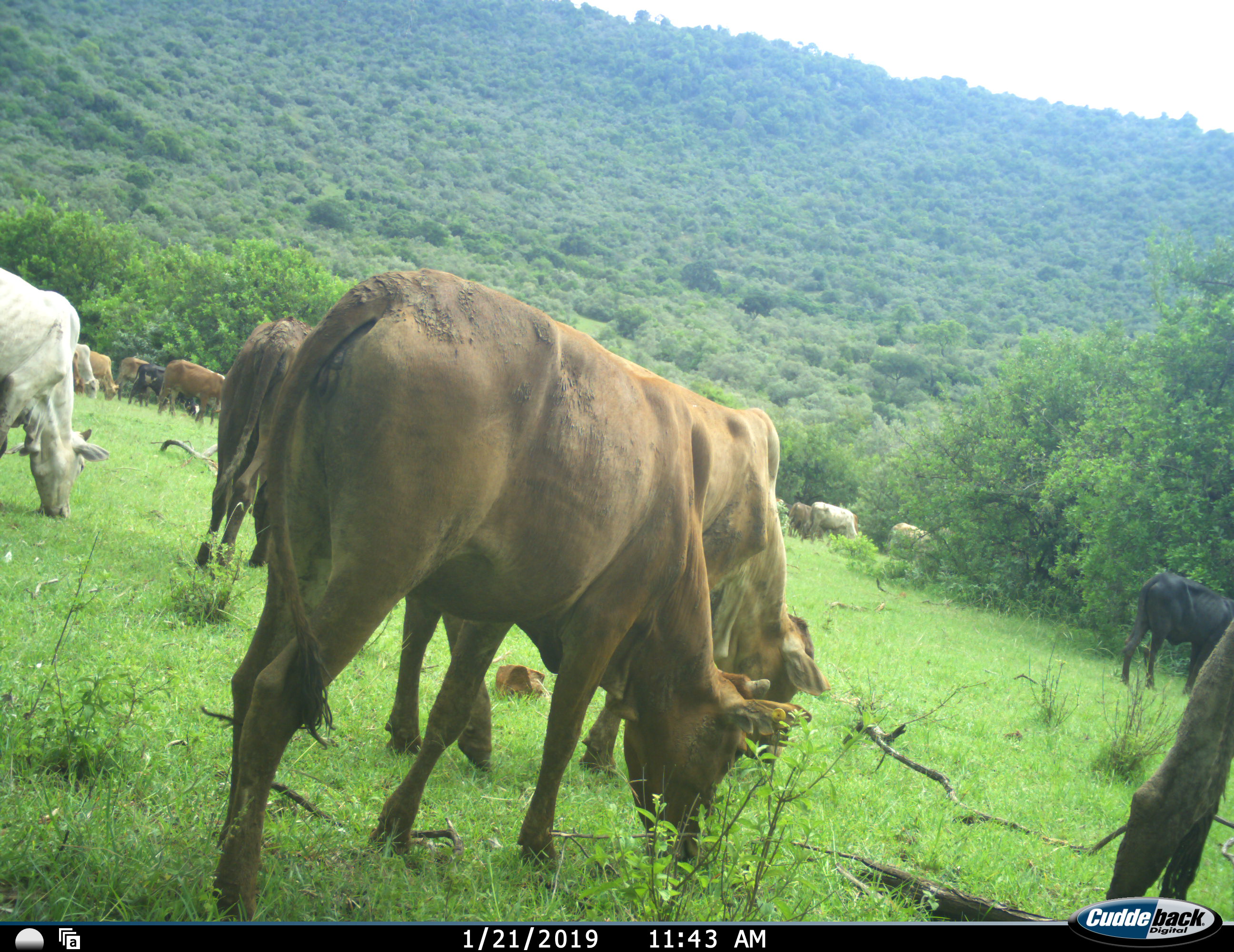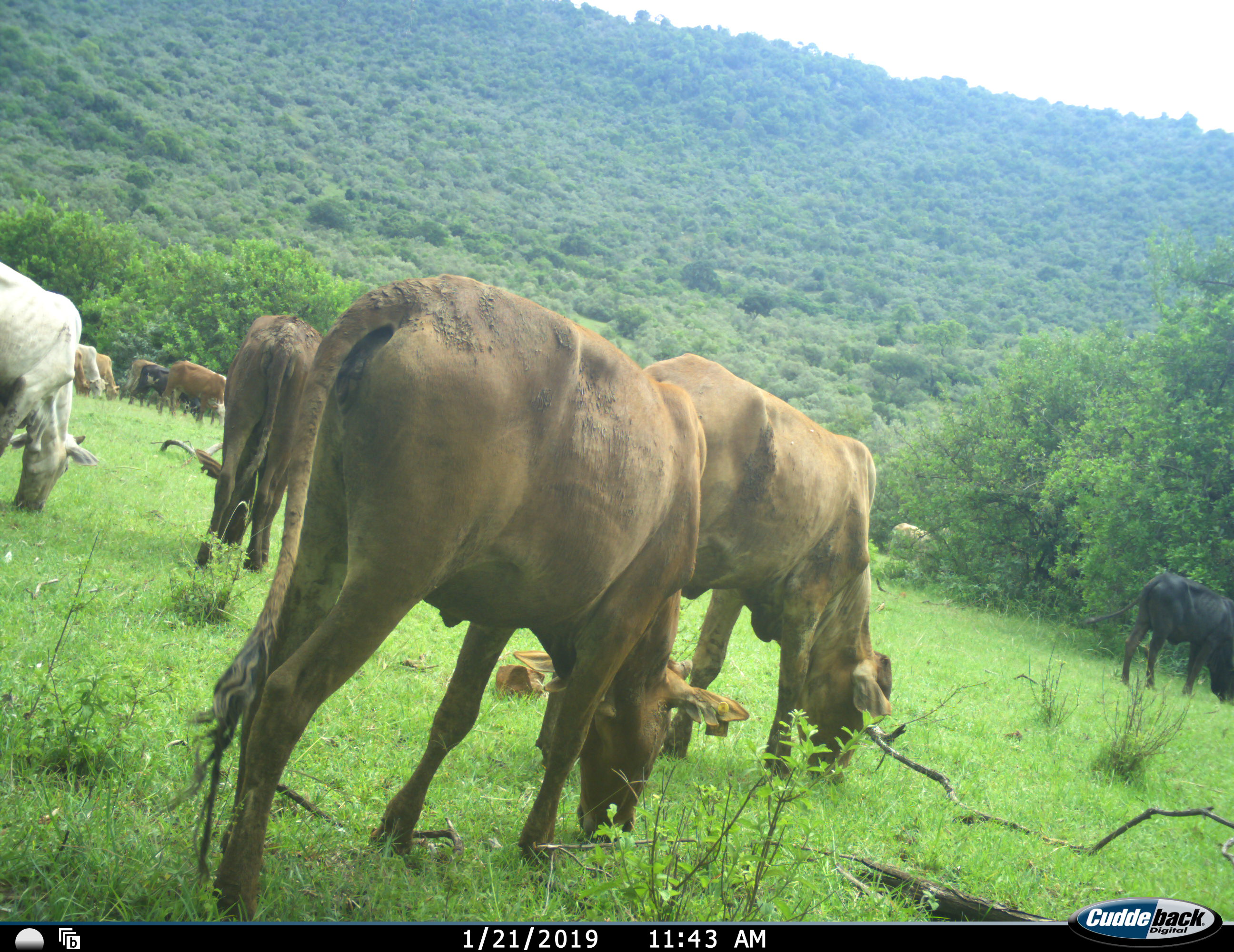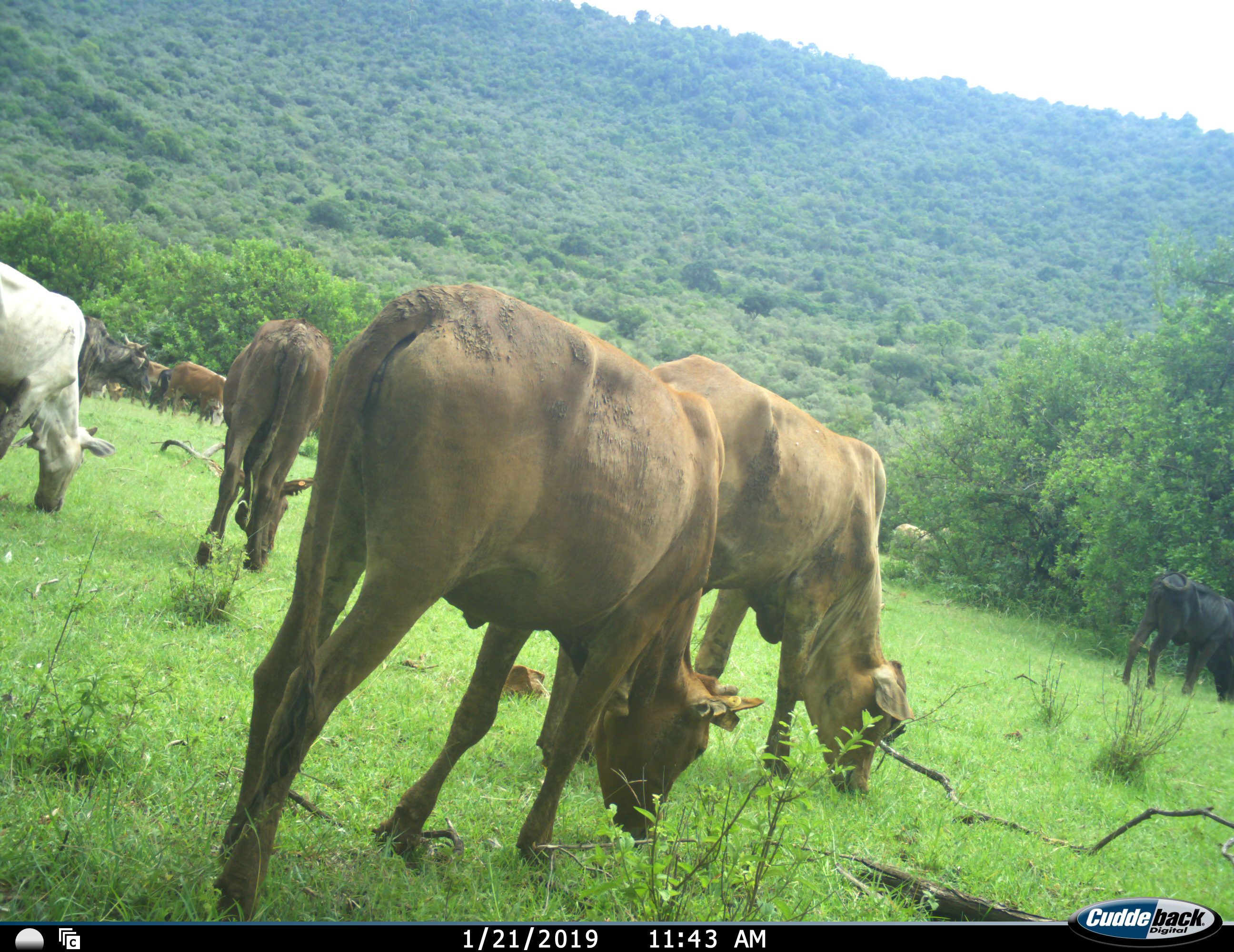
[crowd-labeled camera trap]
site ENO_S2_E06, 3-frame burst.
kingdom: Animalia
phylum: Chordata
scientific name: Vertebrata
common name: domestic animal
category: domesticanimal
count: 11-50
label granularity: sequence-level